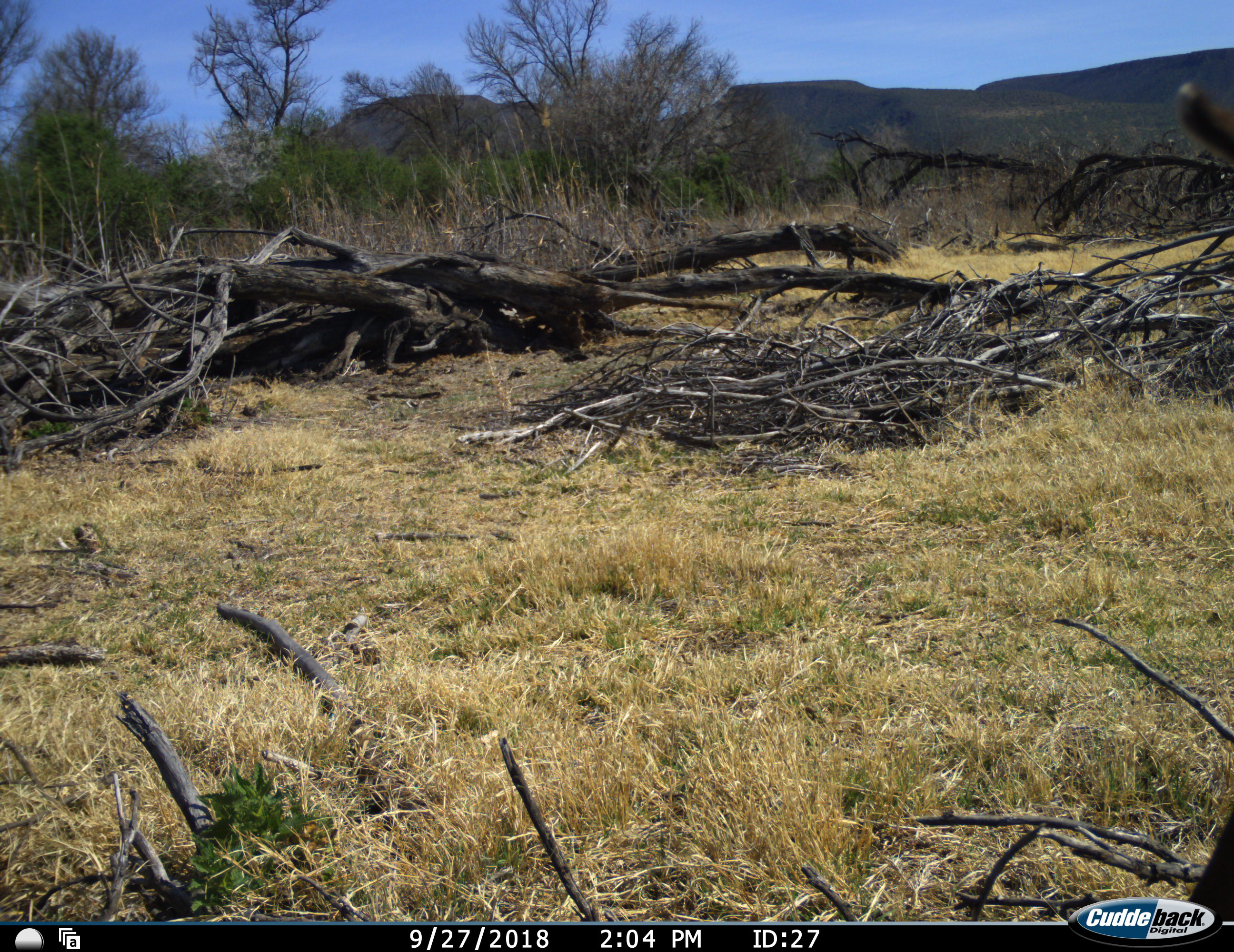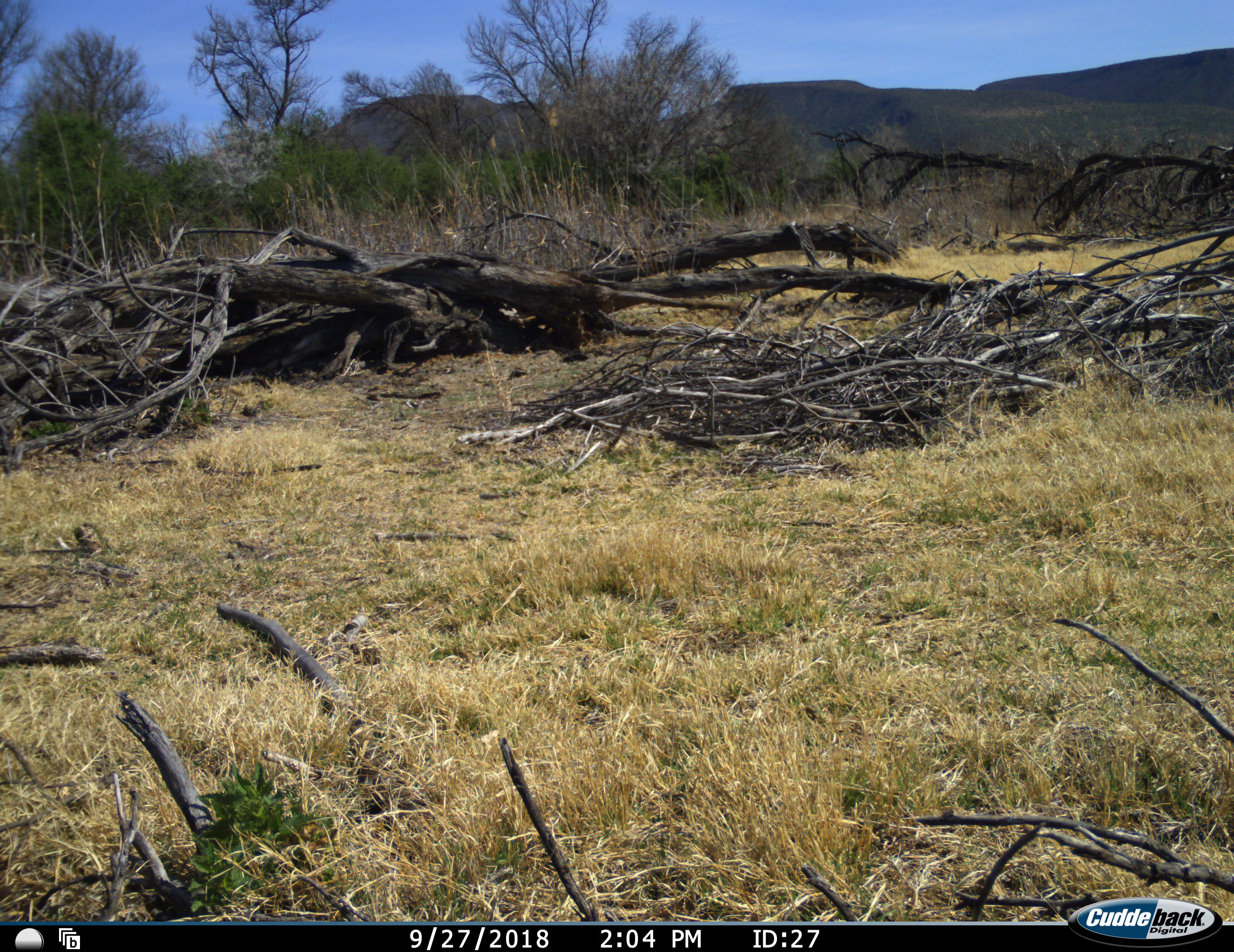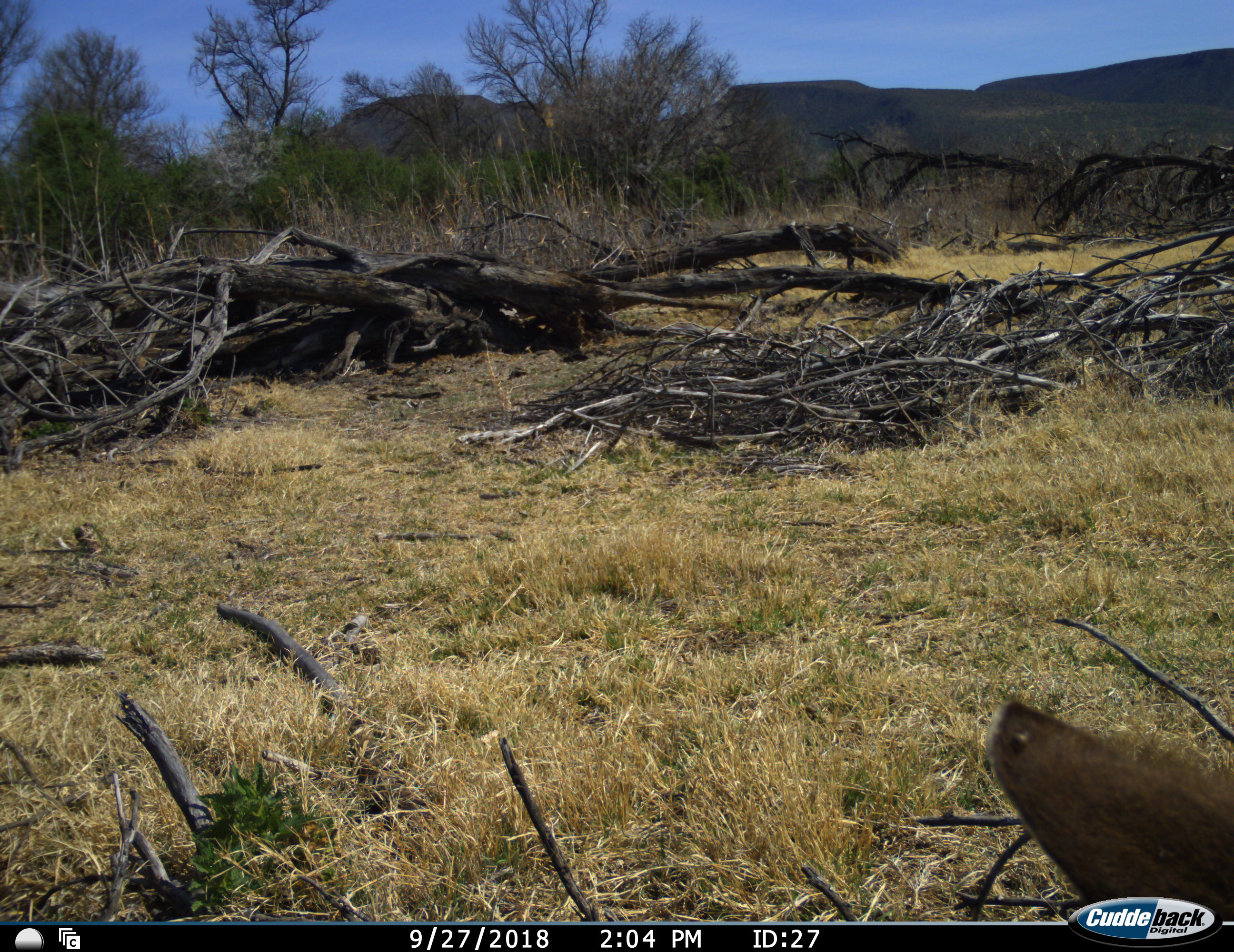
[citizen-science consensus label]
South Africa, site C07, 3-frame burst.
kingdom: Animalia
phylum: Chordata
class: Mammalia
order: Artiodactyla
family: Bovidae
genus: Tragelaphus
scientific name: Tragelaphus strepsiceros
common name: greater kudu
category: kudu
Kudu (greater kudu) (Tragelaphus strepsiceros), count 1. Behavior (volunteer vote fractions): standing 0%, resting 0%, moving 100%, interacting 0%. Young present (vote fraction): 0%. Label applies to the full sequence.